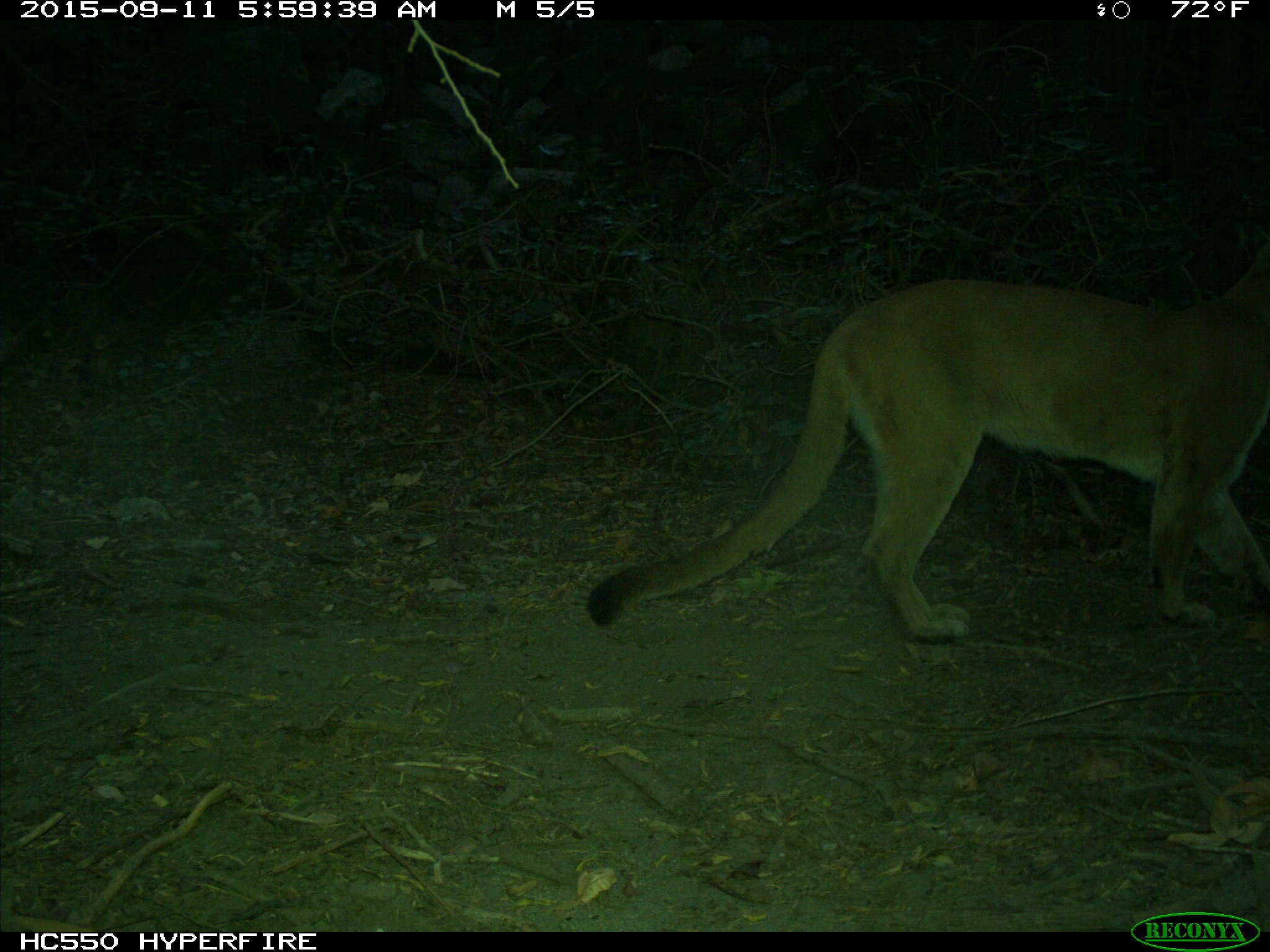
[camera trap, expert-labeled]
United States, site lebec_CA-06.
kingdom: Animalia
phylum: Chordata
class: Mammalia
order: Carnivora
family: Felidae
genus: Puma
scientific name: Puma concolor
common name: mountain lion